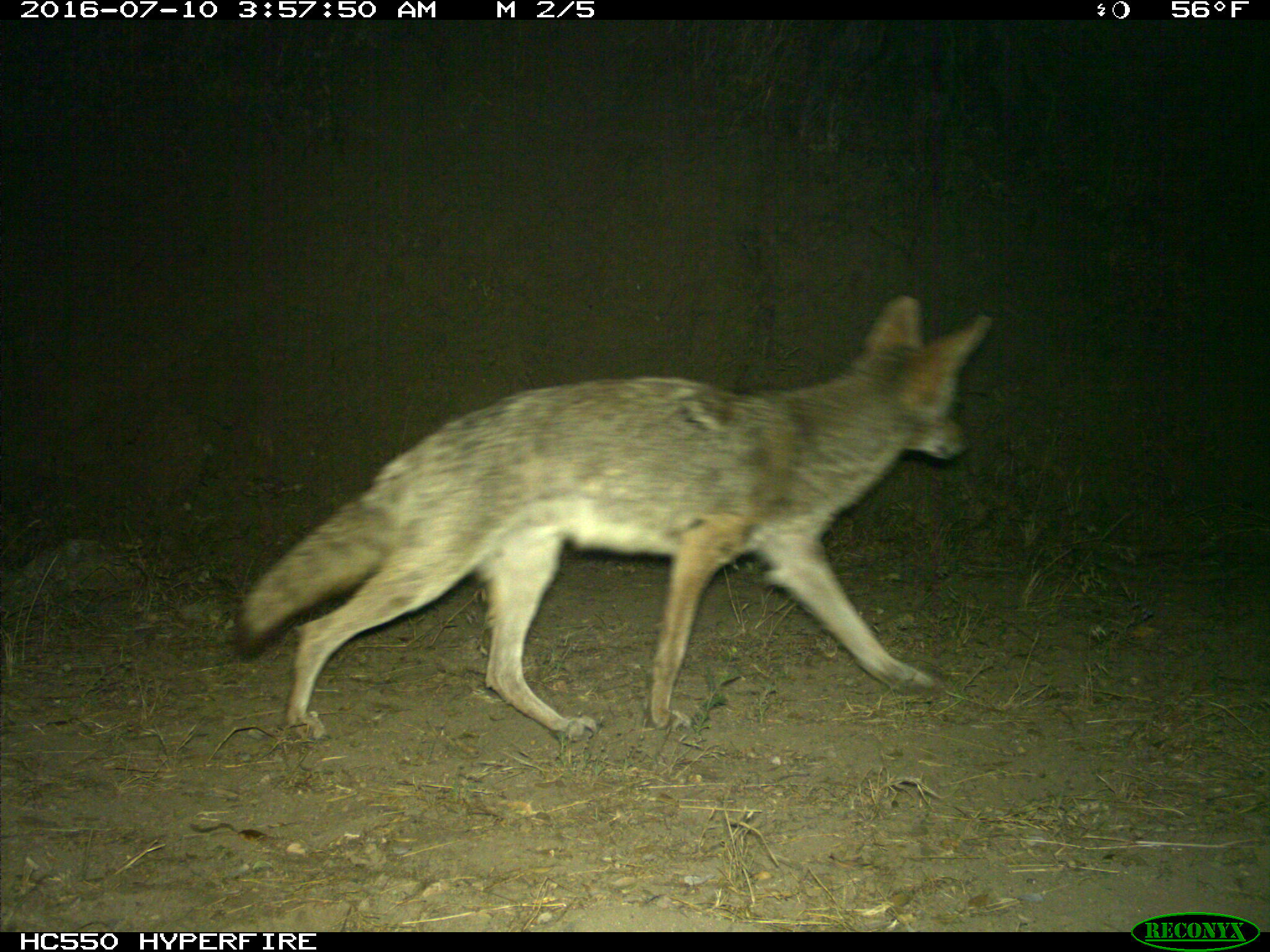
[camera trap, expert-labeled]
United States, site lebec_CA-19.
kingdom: Animalia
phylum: Chordata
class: Mammalia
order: Carnivora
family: Canidae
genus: Canis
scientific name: Canis latrans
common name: coyote